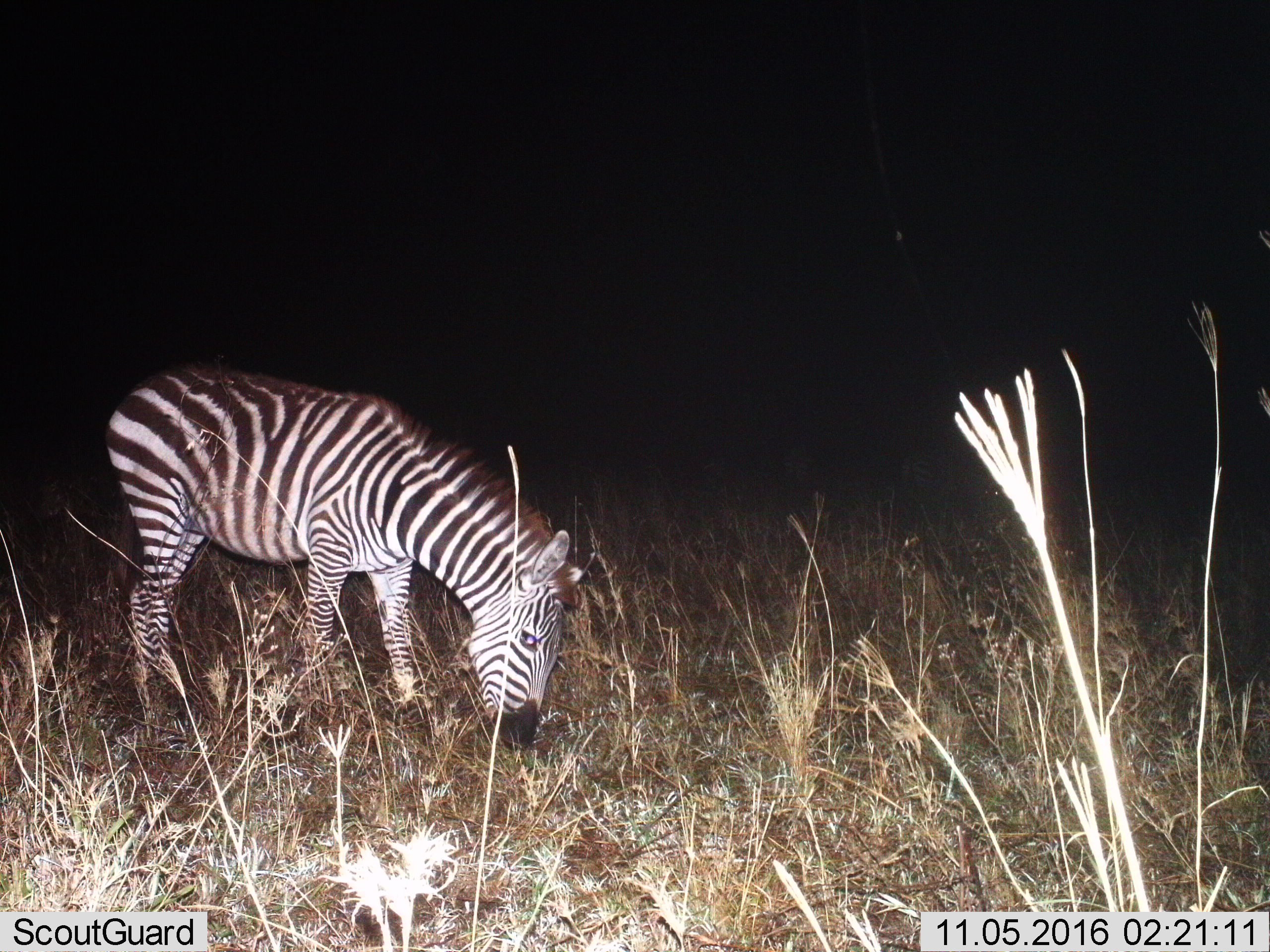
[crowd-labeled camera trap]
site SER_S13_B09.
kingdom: Animalia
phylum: Chordata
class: Mammalia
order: Perissodactyla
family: Equidae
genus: Equus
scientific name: Equus quagga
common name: plains zebra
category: zebraplains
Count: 1.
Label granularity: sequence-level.